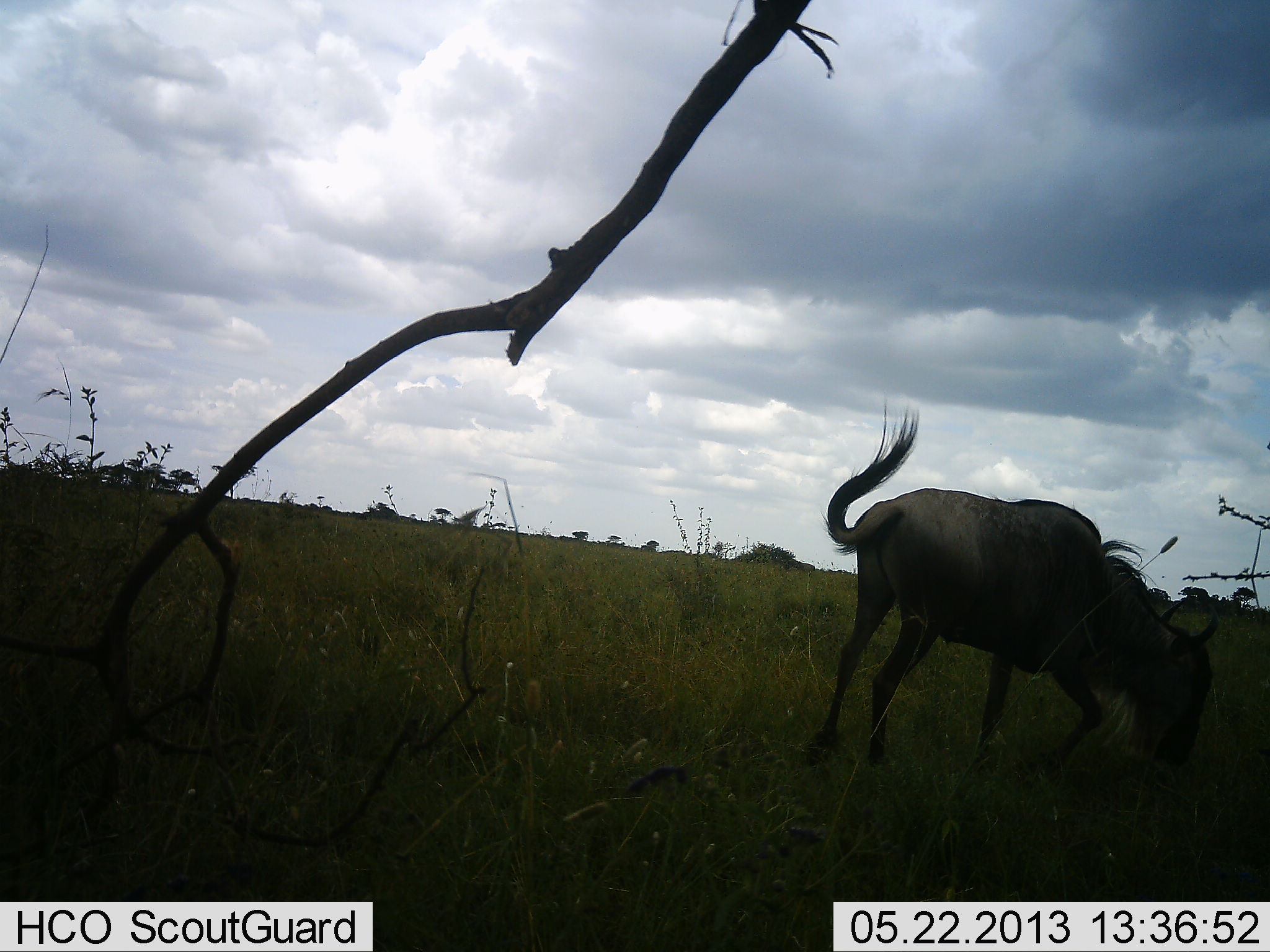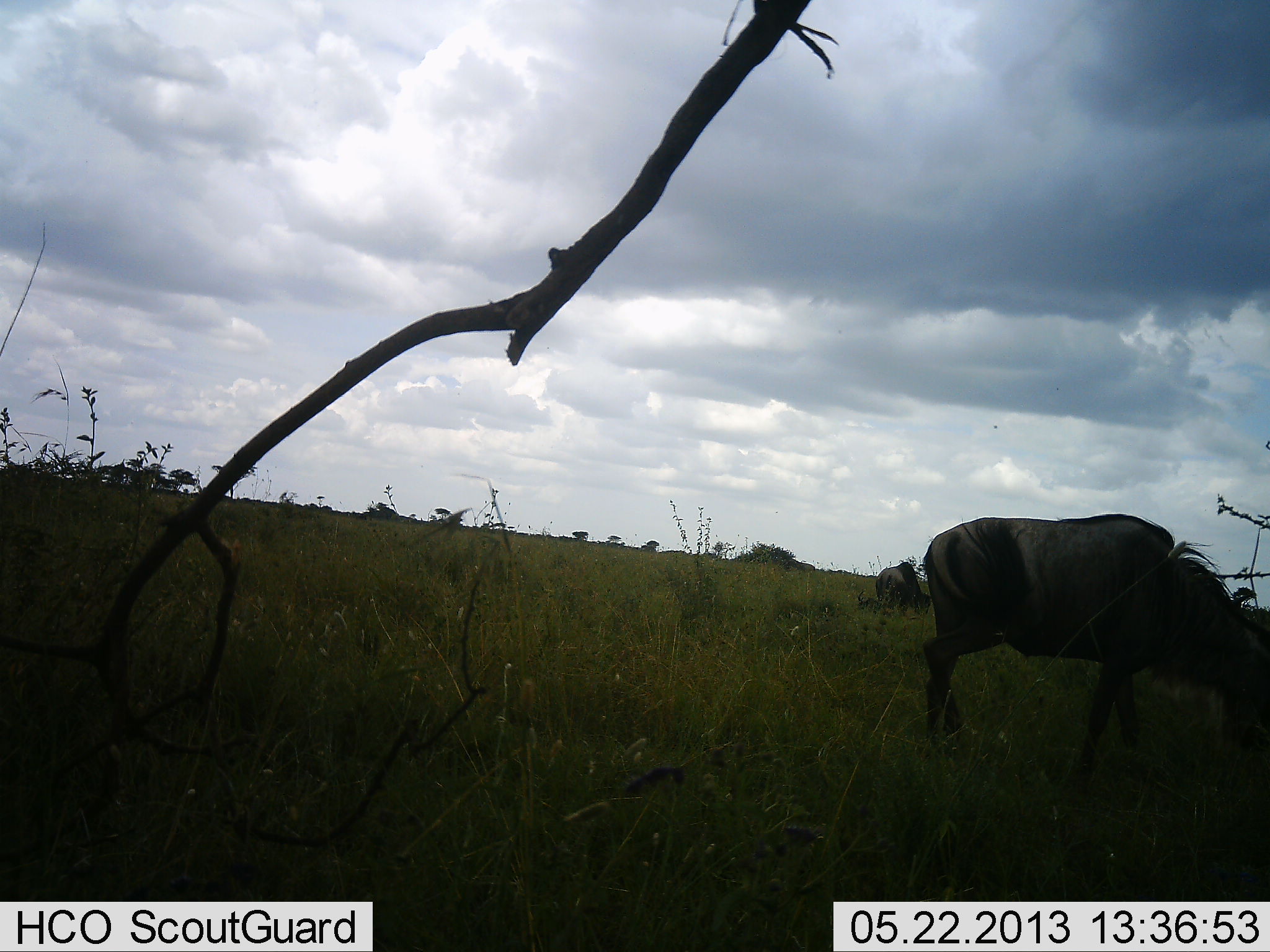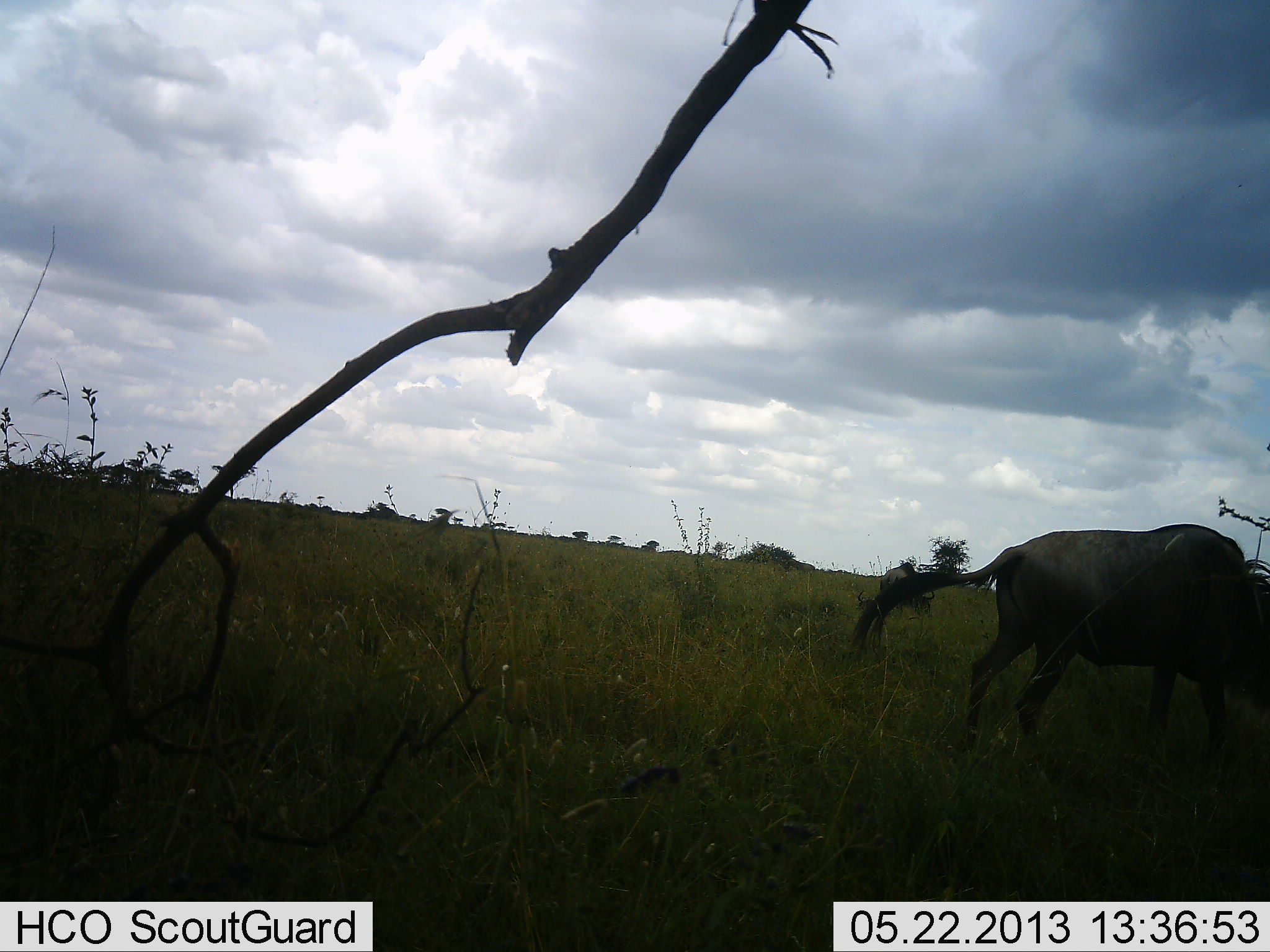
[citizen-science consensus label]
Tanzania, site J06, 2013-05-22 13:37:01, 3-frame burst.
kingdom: Animalia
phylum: Chordata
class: Mammalia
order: Artiodactyla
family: Bovidae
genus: Connochaetes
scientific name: Connochaetes taurinus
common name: blue wildebeest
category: wildebeest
Wildebeest (blue wildebeest) (Connochaetes taurinus), count 1. Behavior (volunteer vote fractions): standing 30%, resting 0%, moving 60%, interacting 0%. Young present (vote fraction): 0%. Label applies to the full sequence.